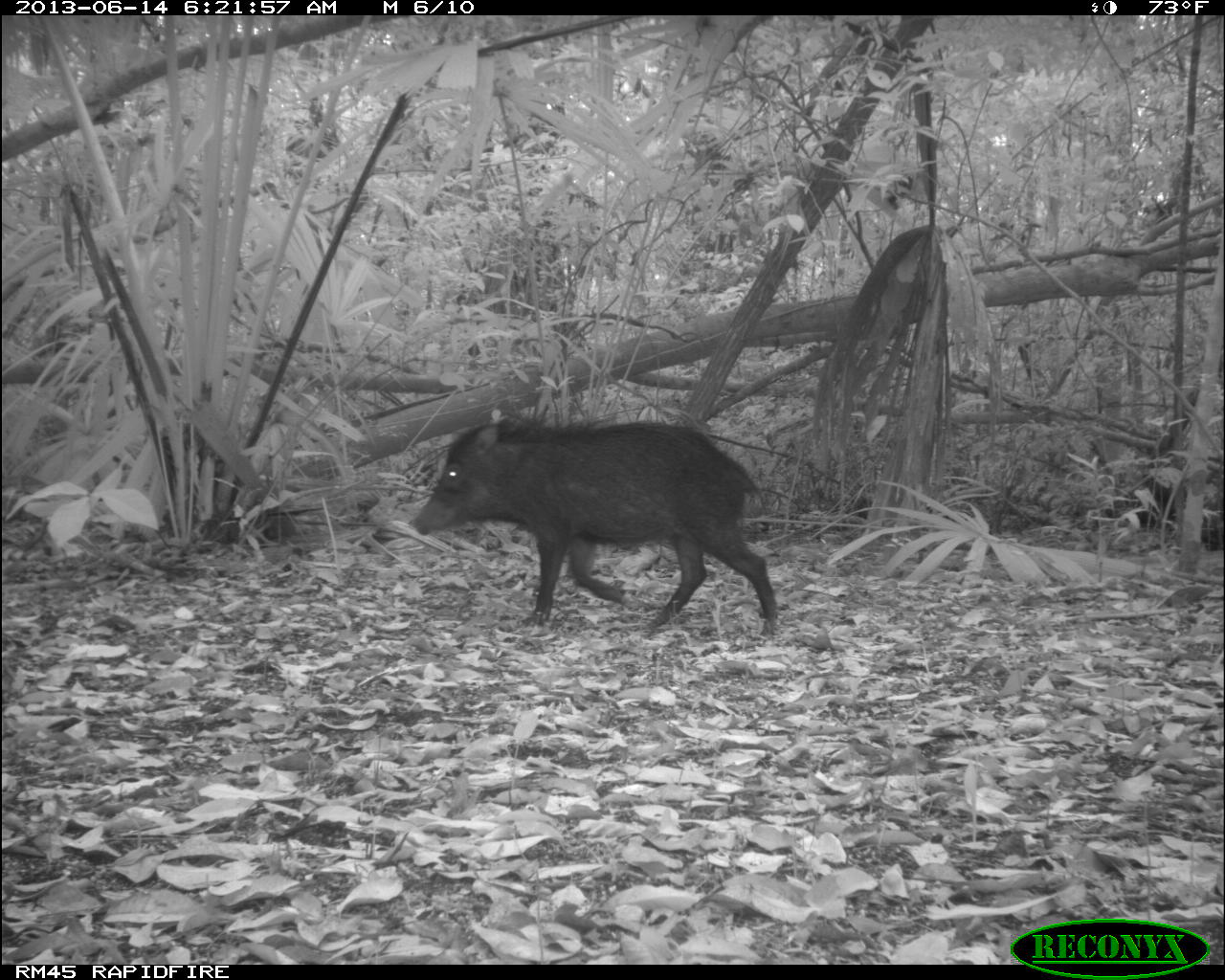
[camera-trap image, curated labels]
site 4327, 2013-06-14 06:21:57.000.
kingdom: Animalia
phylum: Chordata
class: Mammalia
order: Artiodactyla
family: Tayassuidae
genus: Tayassu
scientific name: Tayassu pecari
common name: white-lipped peccary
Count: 9.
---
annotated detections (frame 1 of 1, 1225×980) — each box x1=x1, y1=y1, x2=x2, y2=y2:
tayassu pecari: x1=408, y1=415, x2=780, y2=637